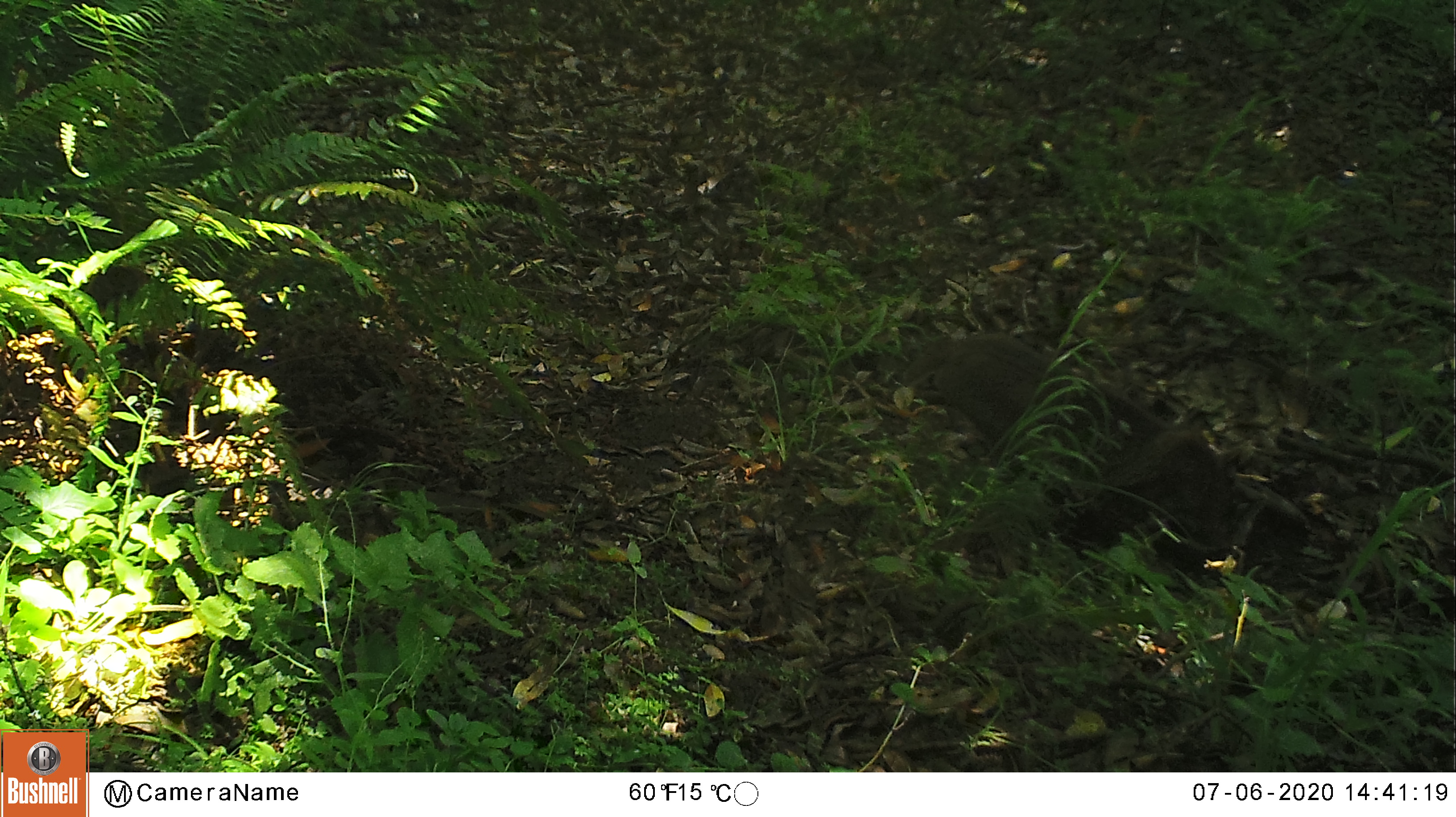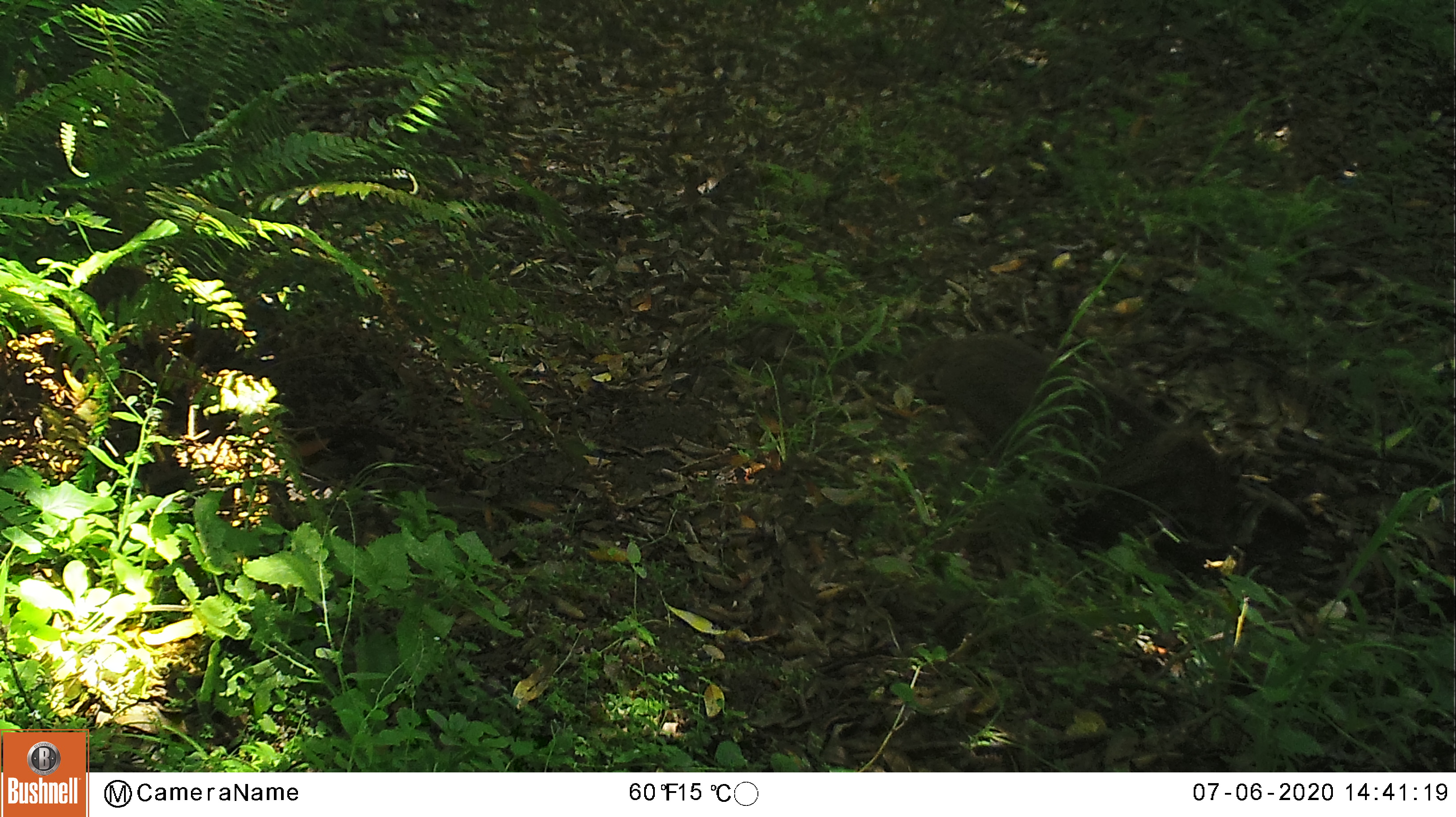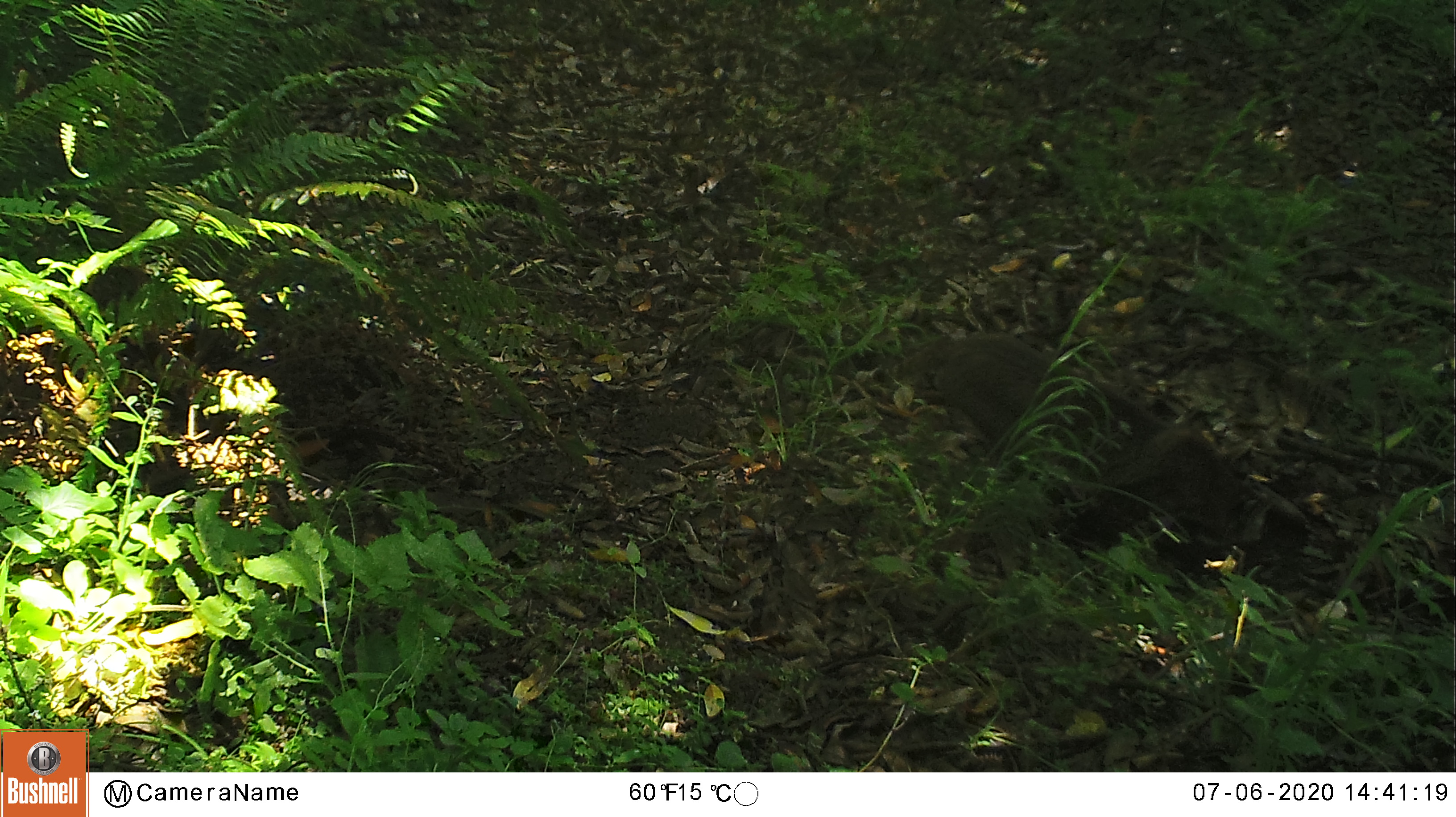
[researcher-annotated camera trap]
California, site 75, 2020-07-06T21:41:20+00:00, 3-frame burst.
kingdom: Animalia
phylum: Chordata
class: Mammalia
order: Carnivora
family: Felidae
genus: Lynx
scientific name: Lynx rufus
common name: bobcat